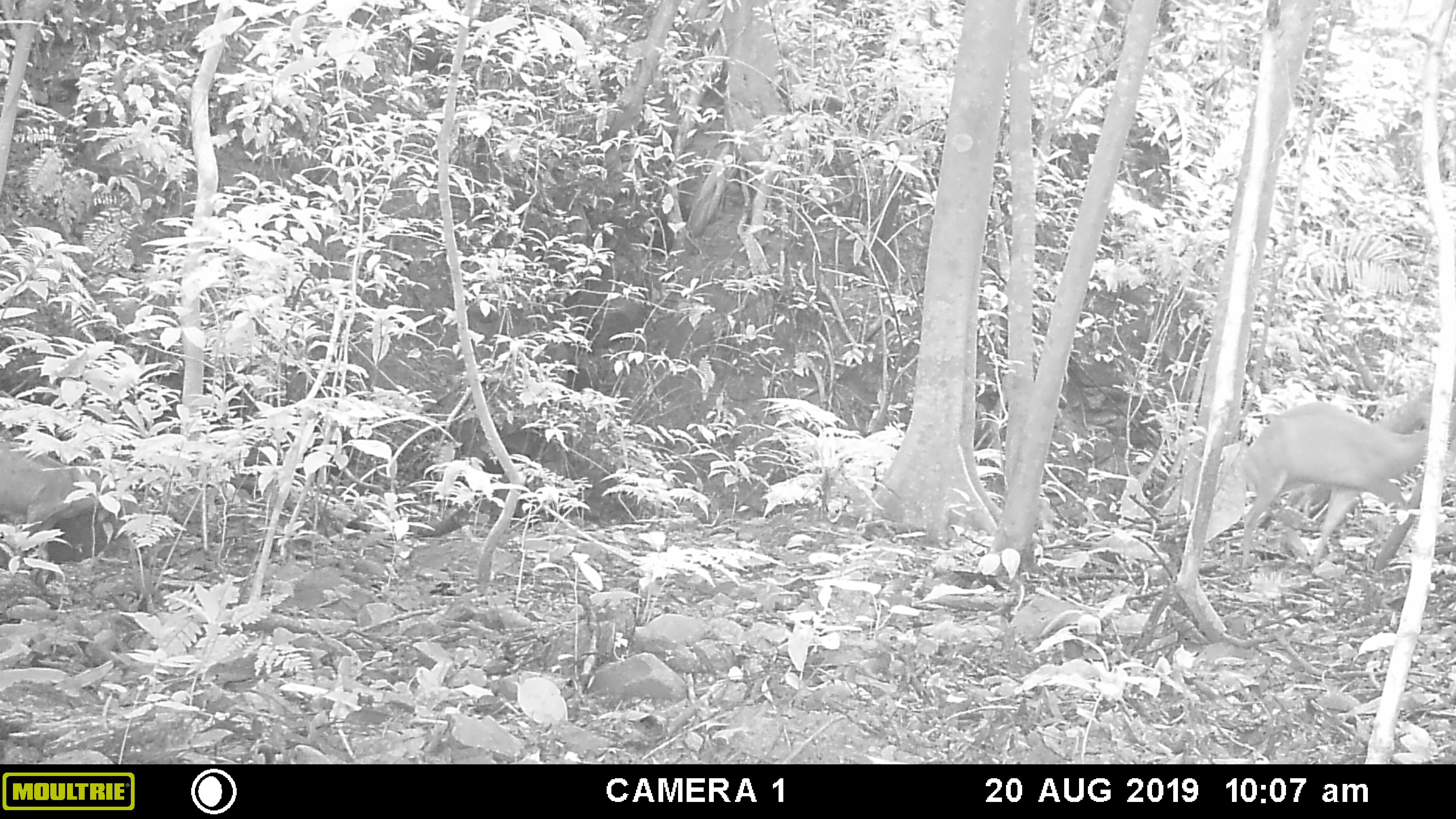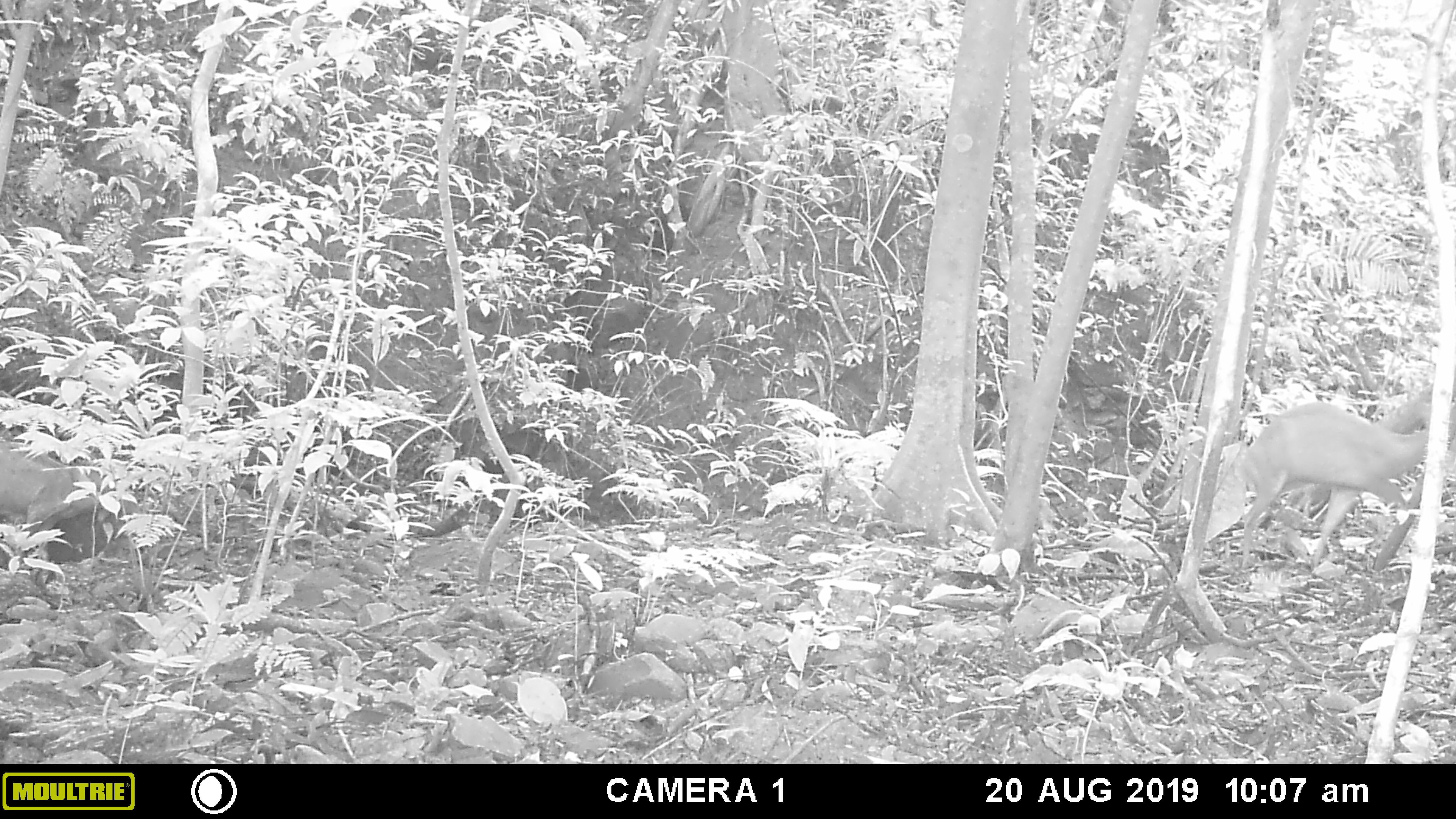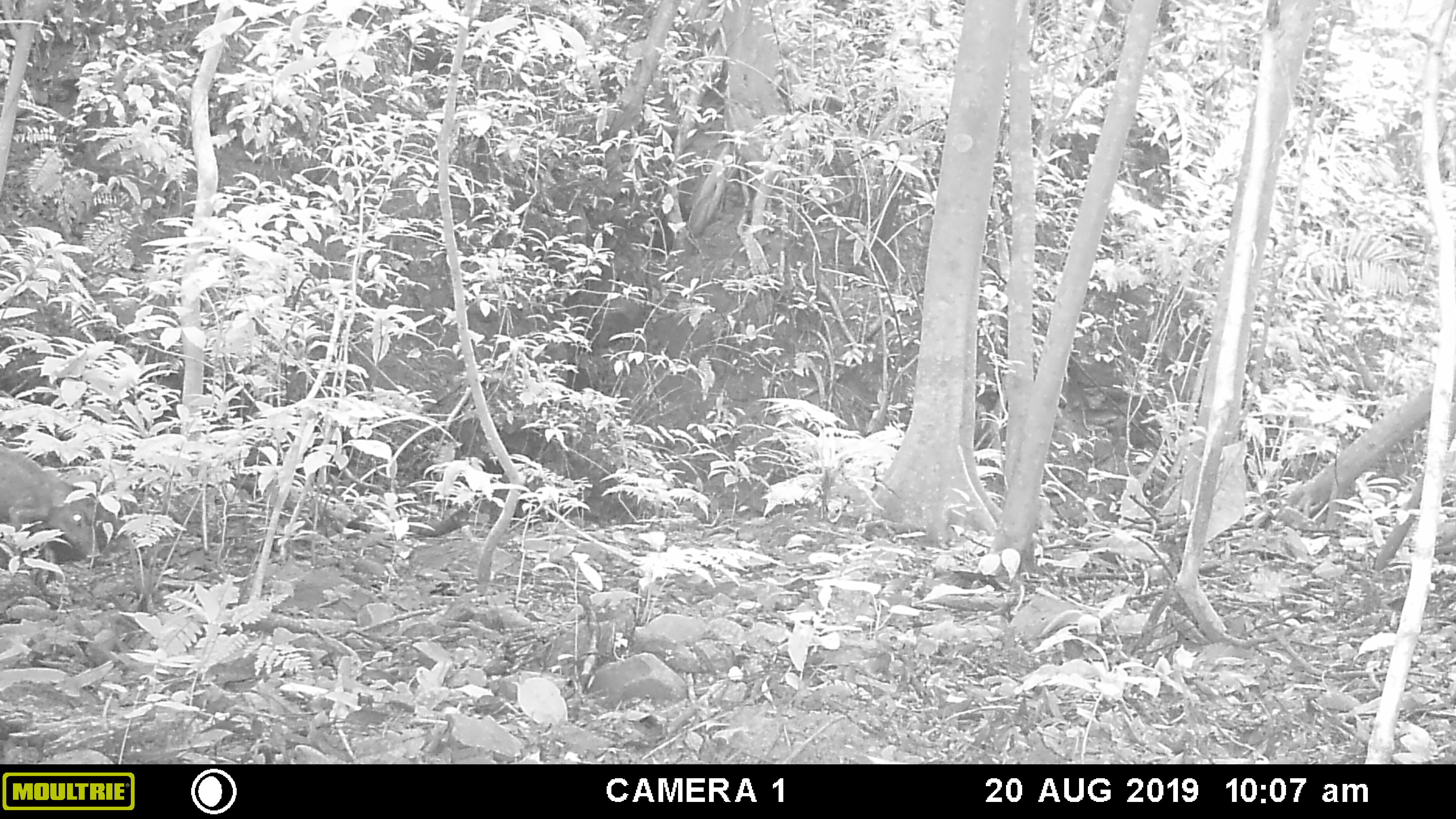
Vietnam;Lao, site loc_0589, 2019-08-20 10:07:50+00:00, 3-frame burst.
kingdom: Animalia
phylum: Chordata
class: Mammalia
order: Artiodactyla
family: Cervidae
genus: Muntiacus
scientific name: Muntiacus muntjak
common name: red muntjac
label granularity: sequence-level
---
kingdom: Animalia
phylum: Chordata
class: Mammalia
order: Artiodactyla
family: Suidae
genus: Sus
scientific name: Sus scrofa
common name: eurasian wild pig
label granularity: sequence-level